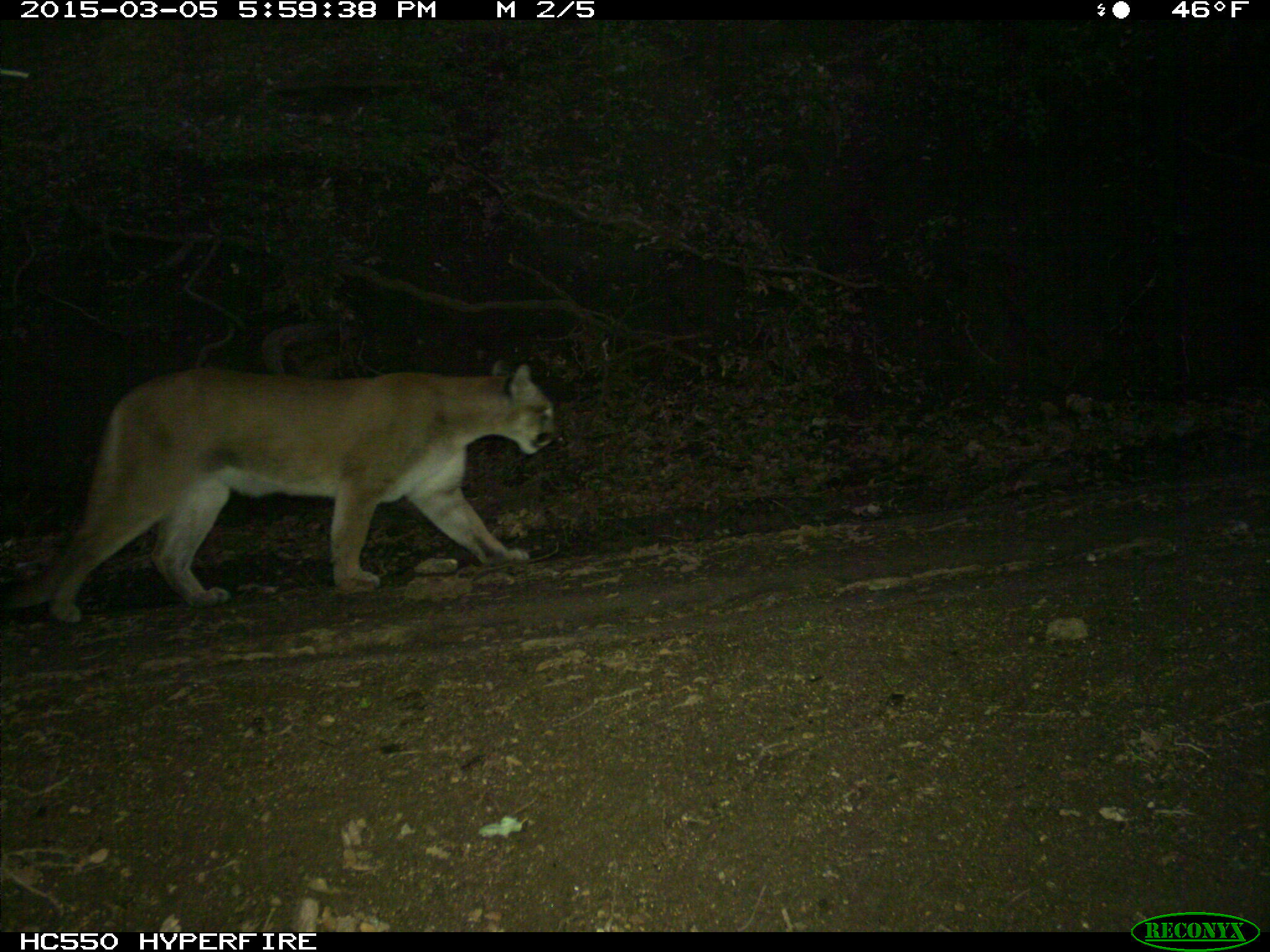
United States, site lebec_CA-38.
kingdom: Animalia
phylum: Chordata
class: Mammalia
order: Carnivora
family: Felidae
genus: Puma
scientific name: Puma concolor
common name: mountain lion